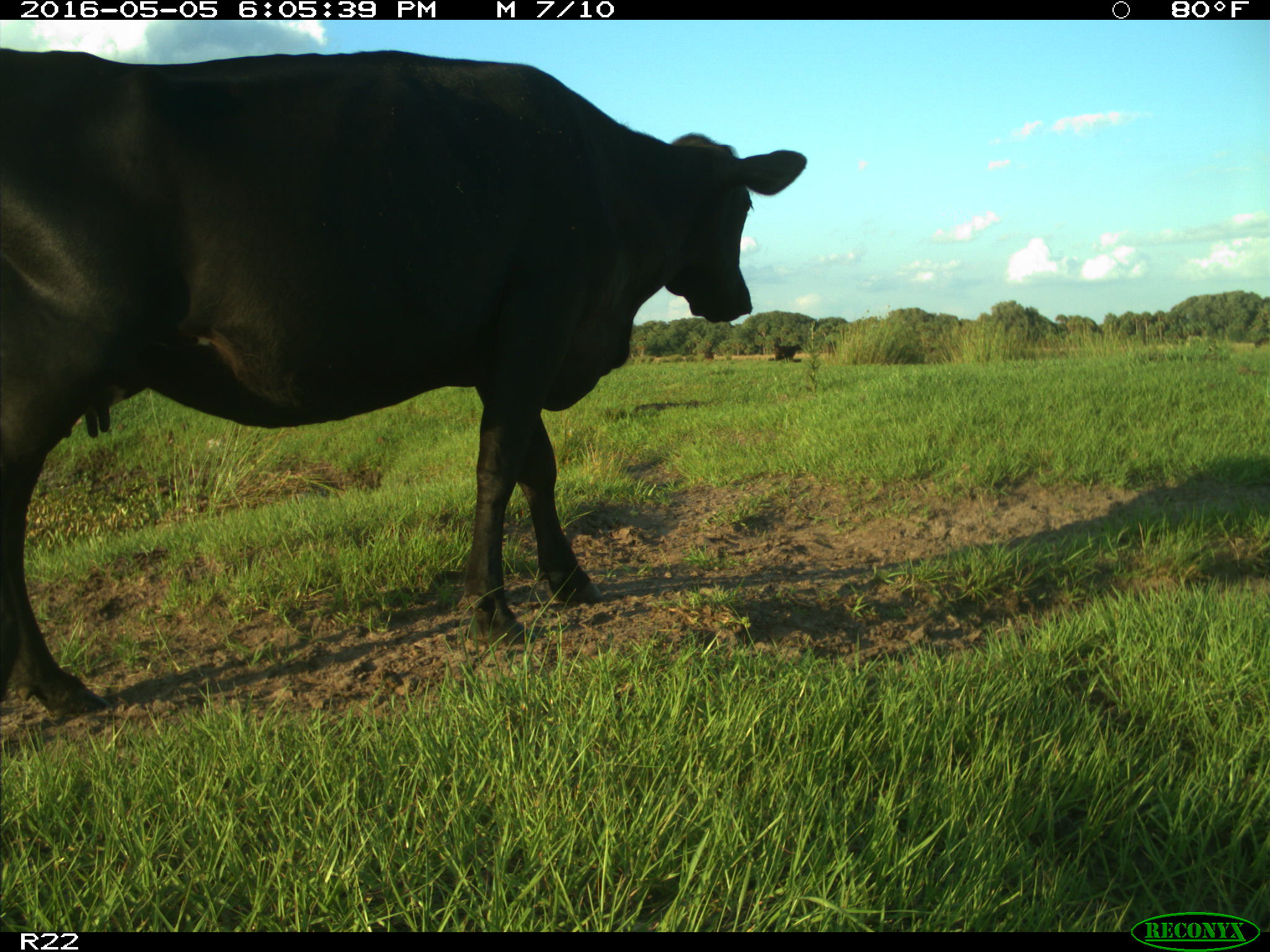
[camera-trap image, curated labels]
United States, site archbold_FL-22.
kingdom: Animalia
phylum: Chordata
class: Mammalia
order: Artiodactyla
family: Bovidae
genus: Bos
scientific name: Bos taurus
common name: domestic cow